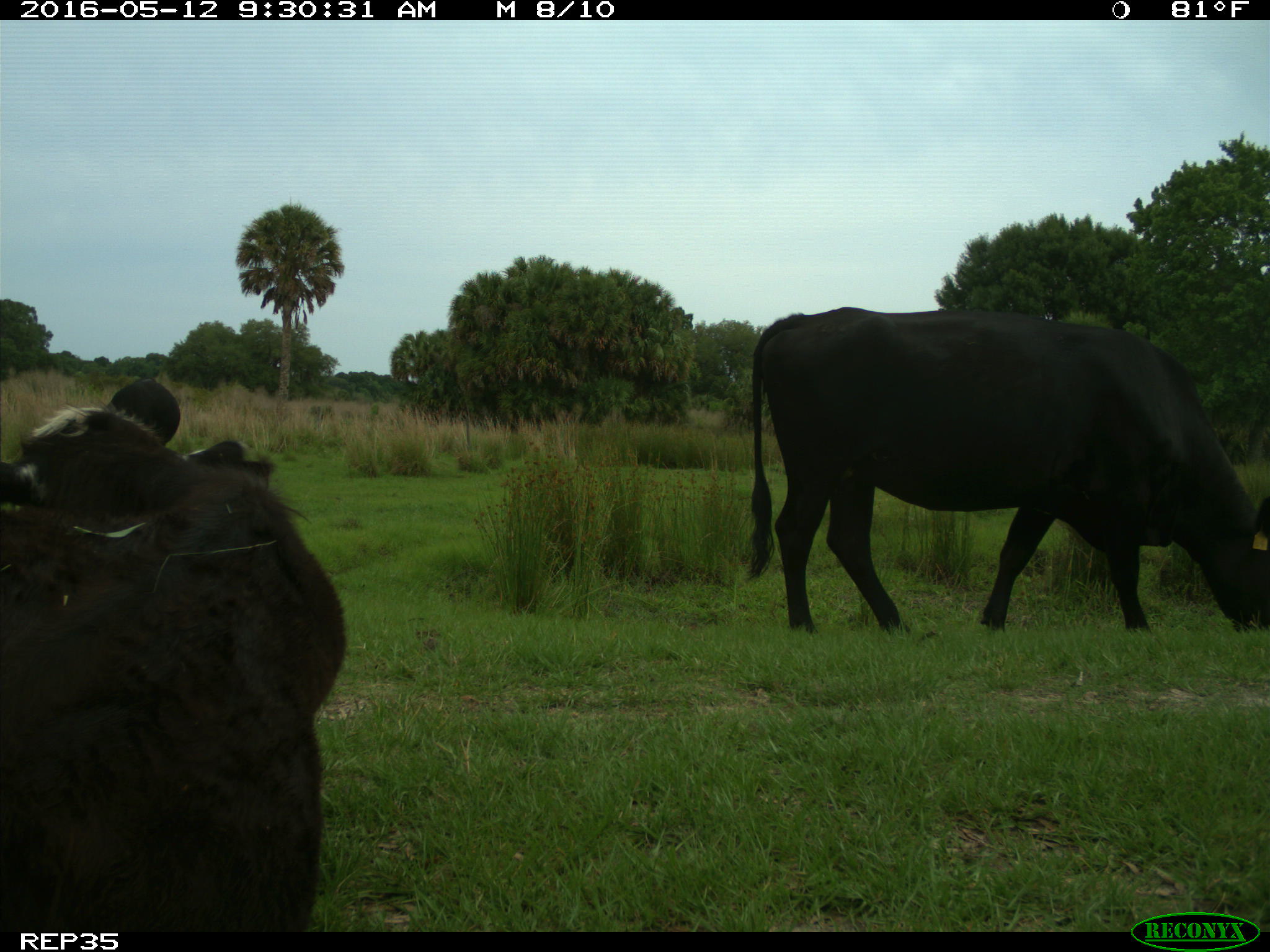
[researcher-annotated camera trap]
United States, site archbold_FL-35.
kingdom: Animalia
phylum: Chordata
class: Mammalia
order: Artiodactyla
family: Bovidae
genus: Bos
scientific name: Bos taurus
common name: domestic cow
Bos taurus (domestic cow).